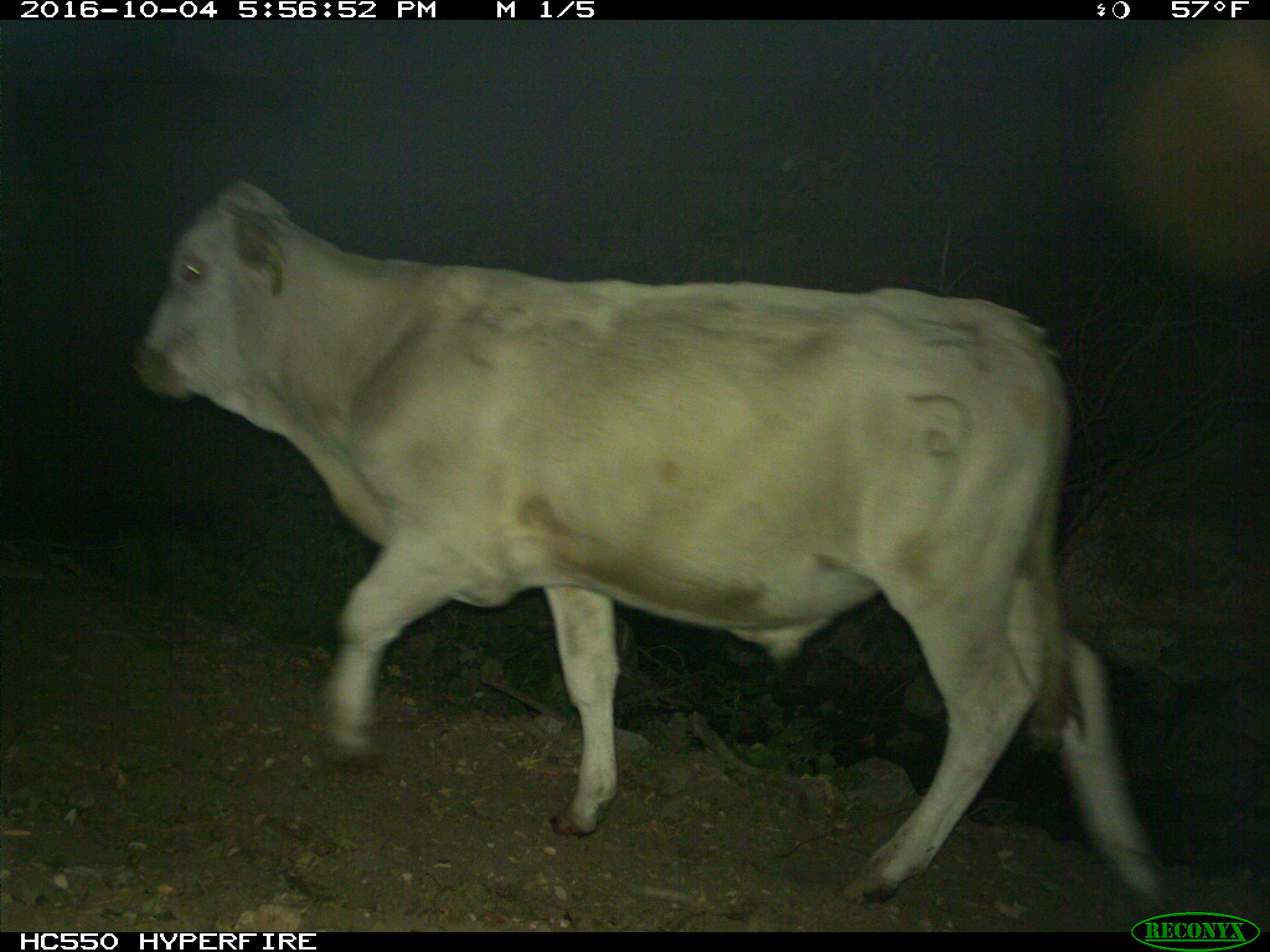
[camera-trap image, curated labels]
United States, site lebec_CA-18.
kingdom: Animalia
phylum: Chordata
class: Mammalia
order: Artiodactyla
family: Bovidae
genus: Bos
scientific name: Bos taurus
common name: domestic cow